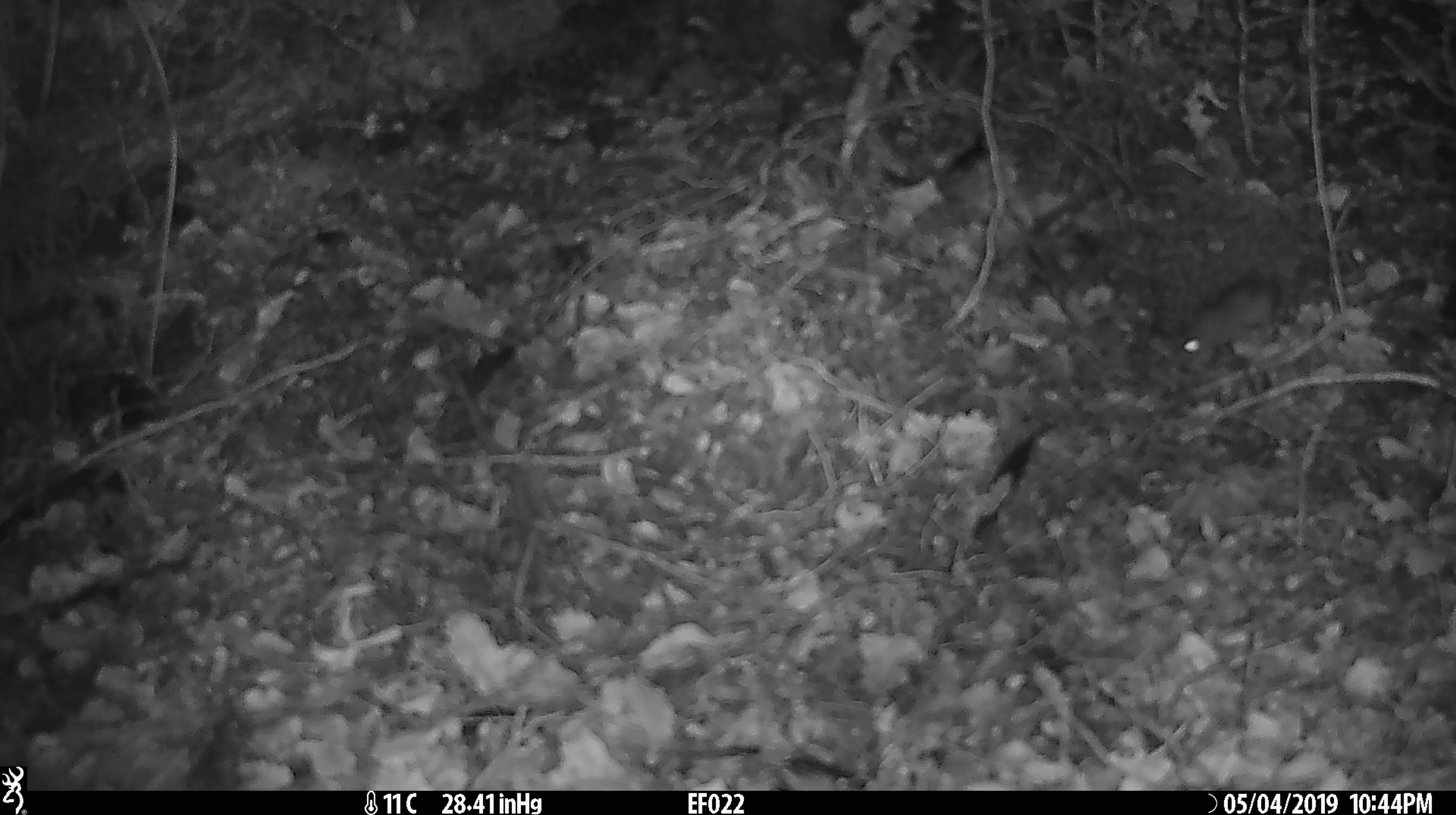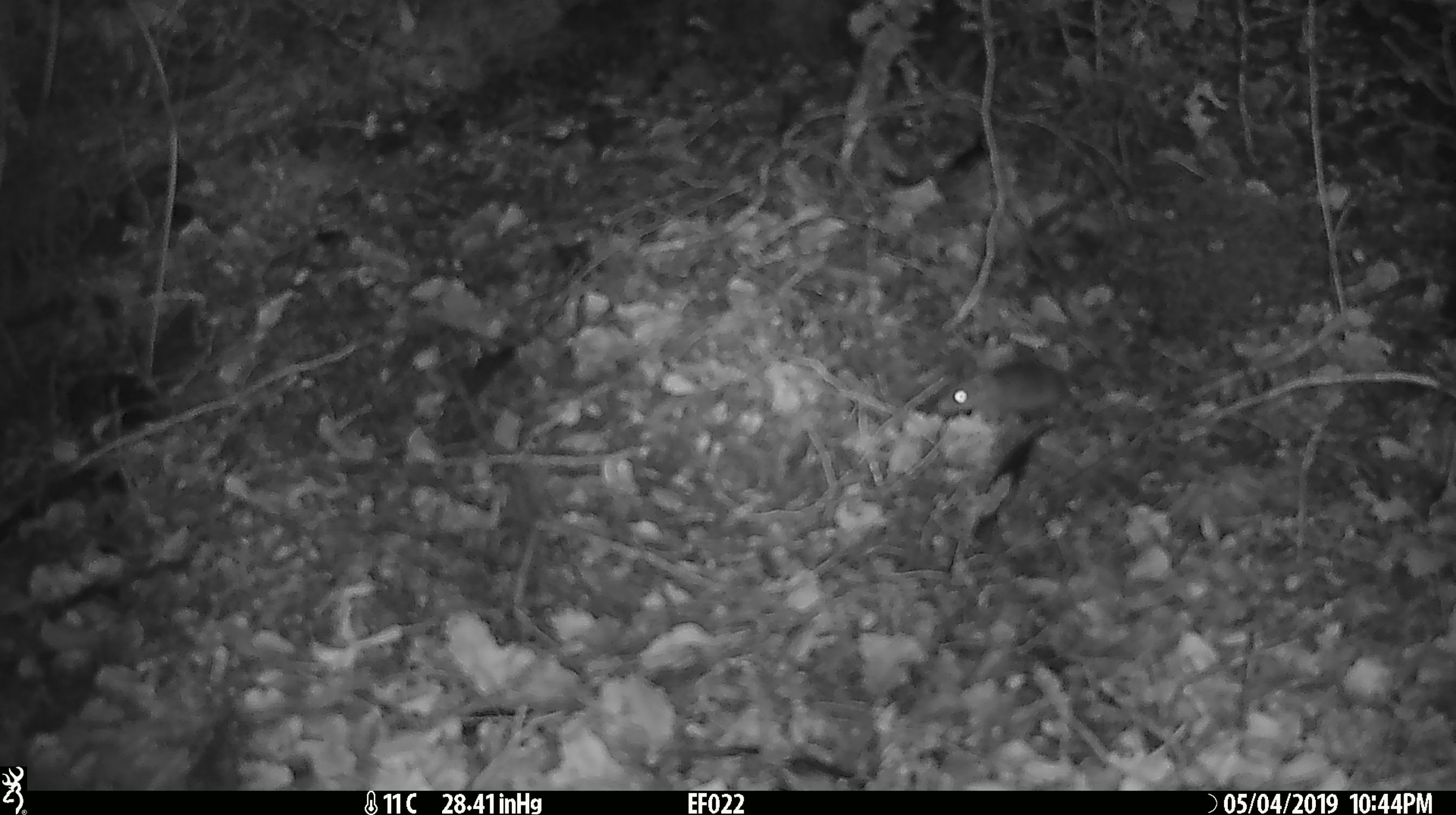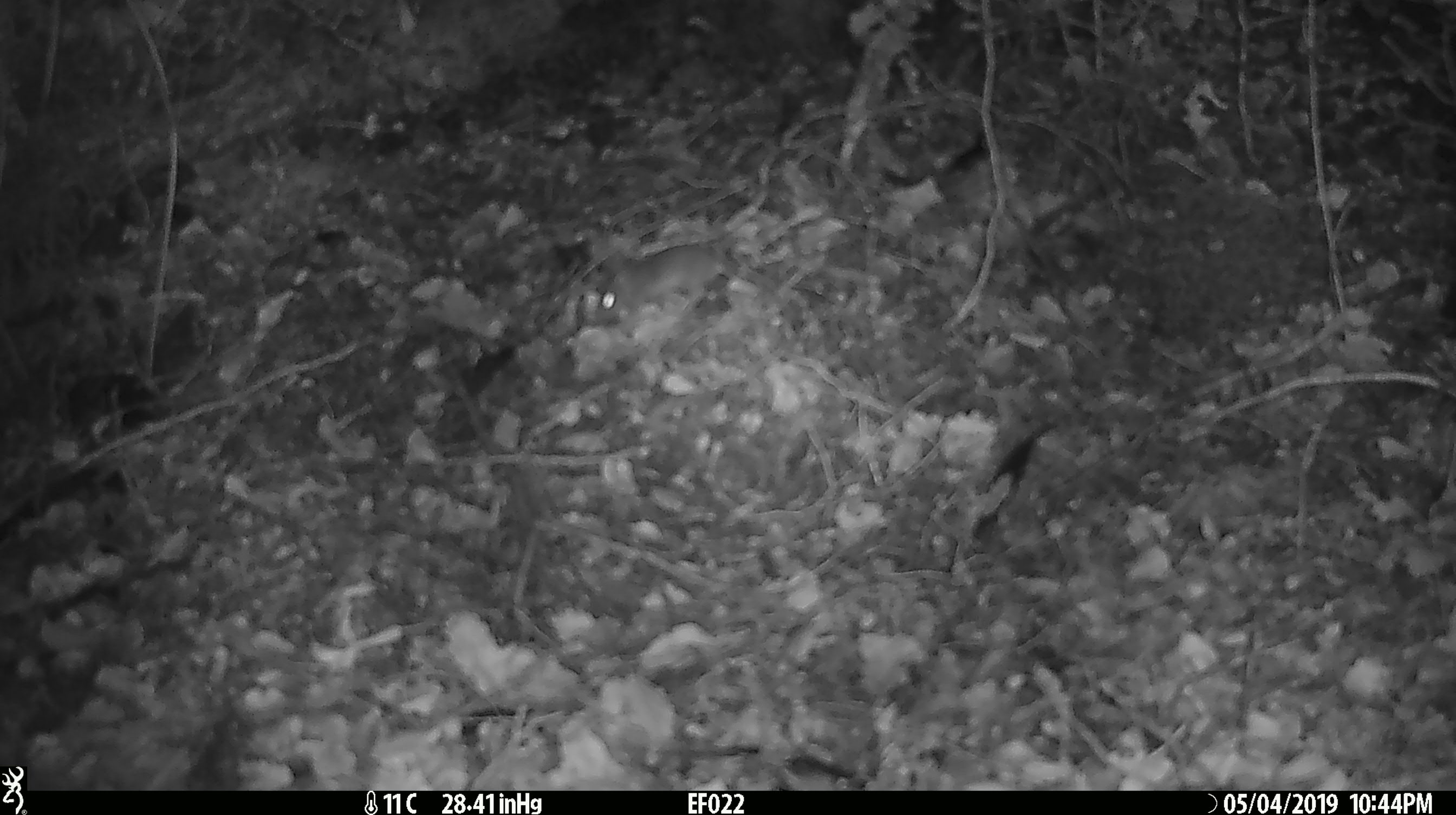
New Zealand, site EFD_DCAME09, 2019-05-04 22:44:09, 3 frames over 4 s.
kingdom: Animalia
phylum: Chordata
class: Mammalia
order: Rodentia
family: Muridae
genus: Mus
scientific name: Mus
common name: mouse